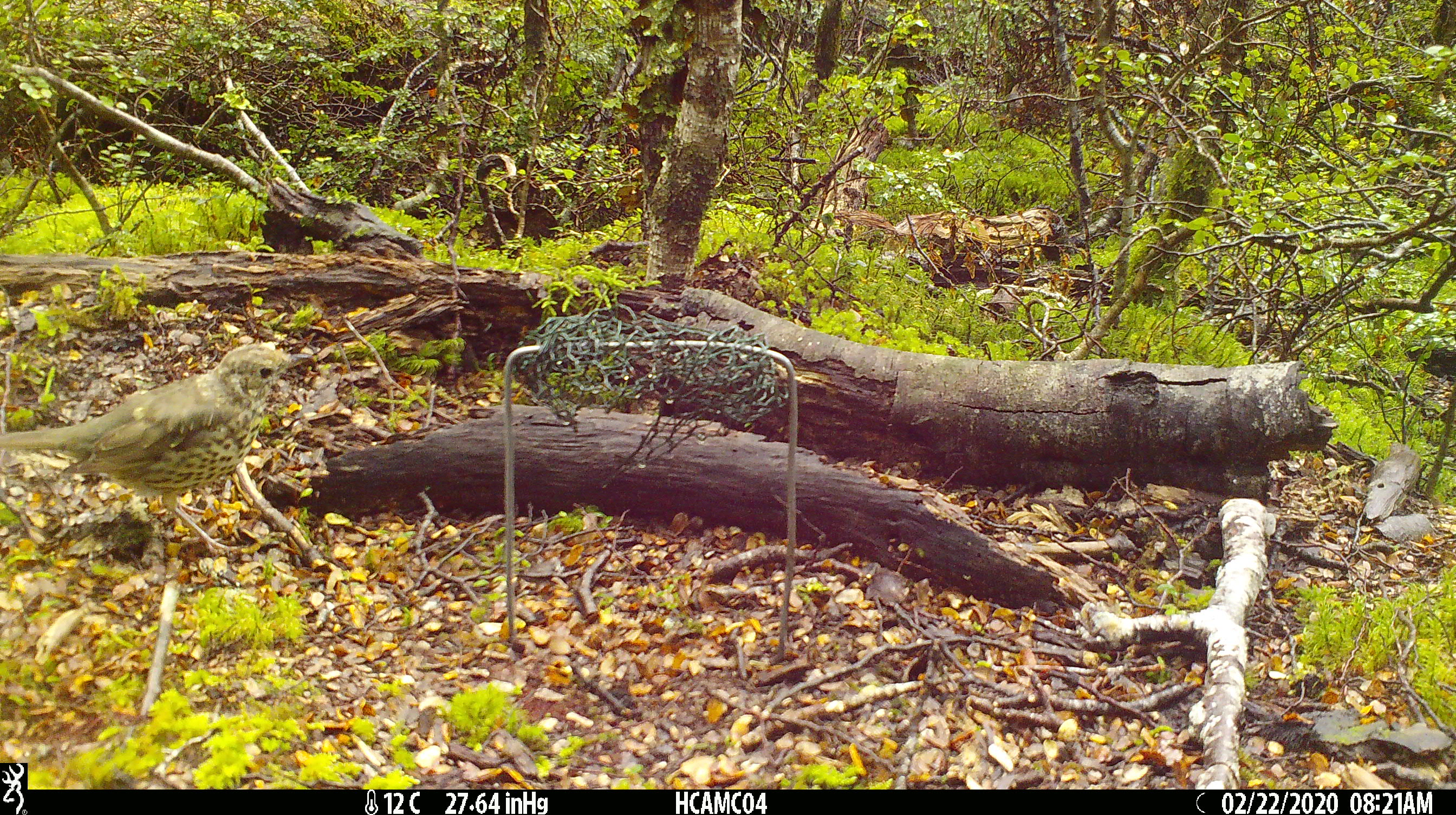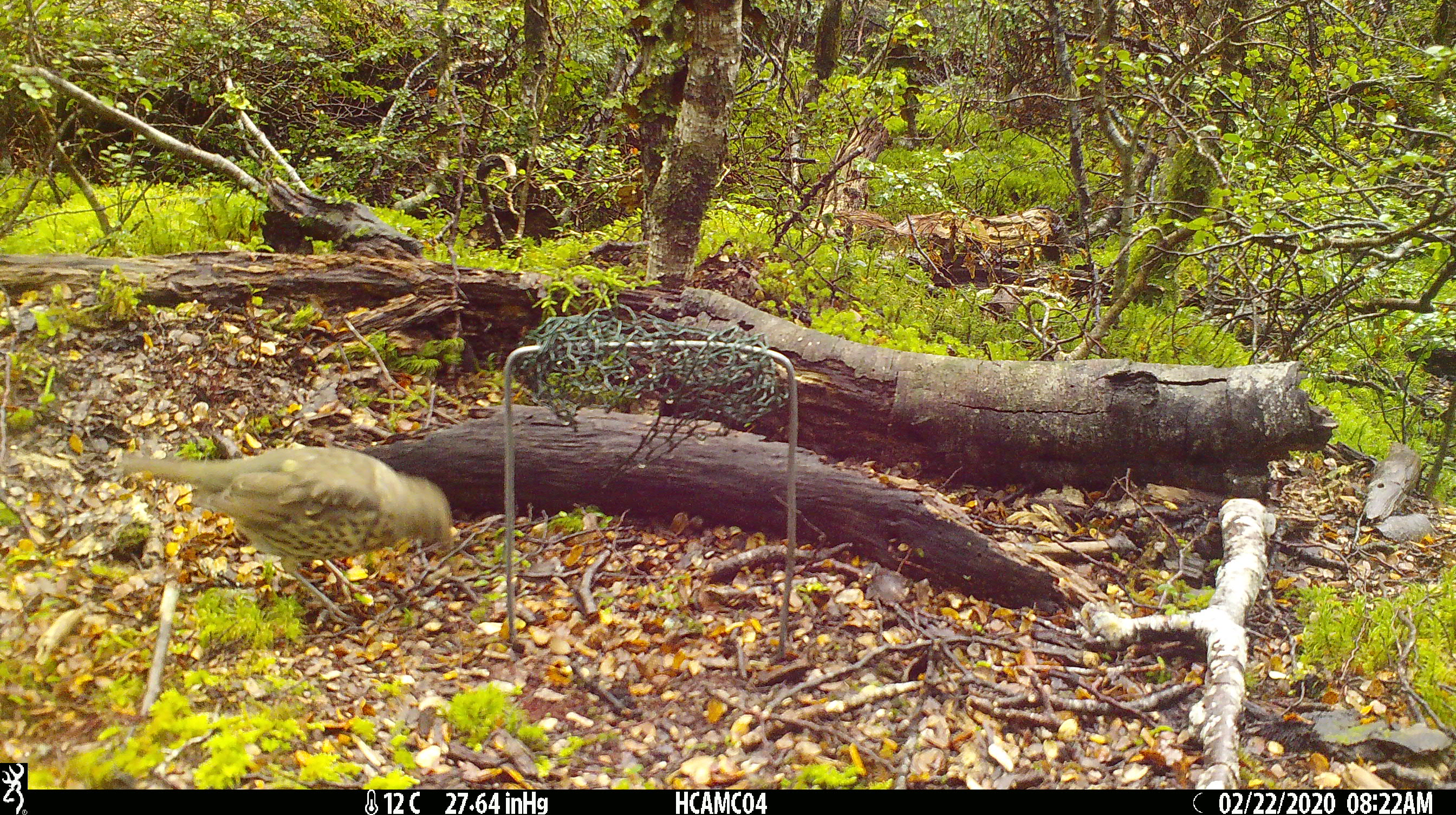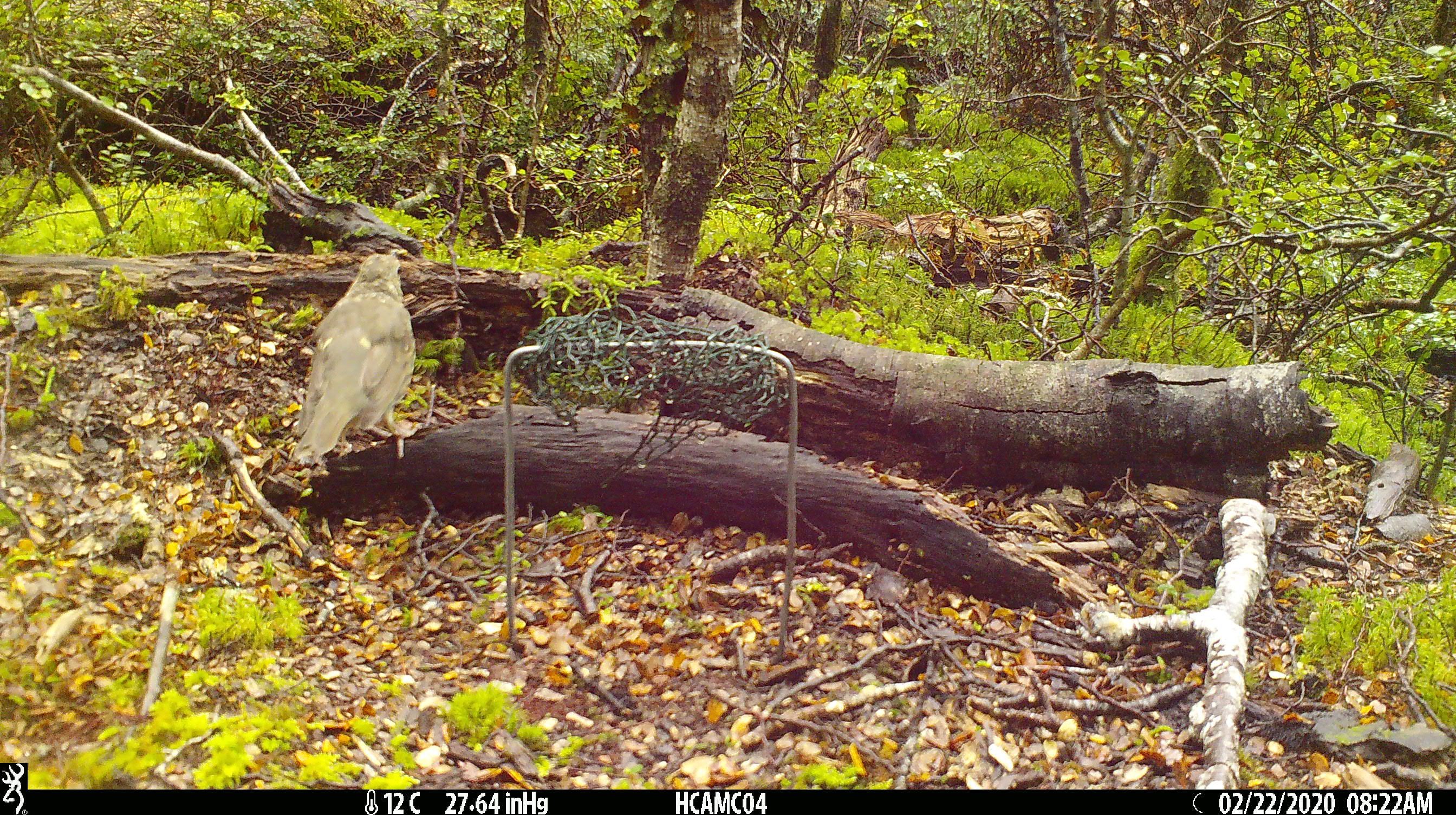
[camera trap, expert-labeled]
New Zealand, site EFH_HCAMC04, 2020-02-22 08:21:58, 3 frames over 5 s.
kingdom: Animalia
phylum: Chordata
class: Aves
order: Passeriformes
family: Turdidae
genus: Turdus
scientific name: Turdus philomelos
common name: song thrush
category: thrush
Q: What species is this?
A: Thrush (song thrush) (Turdus philomelos).